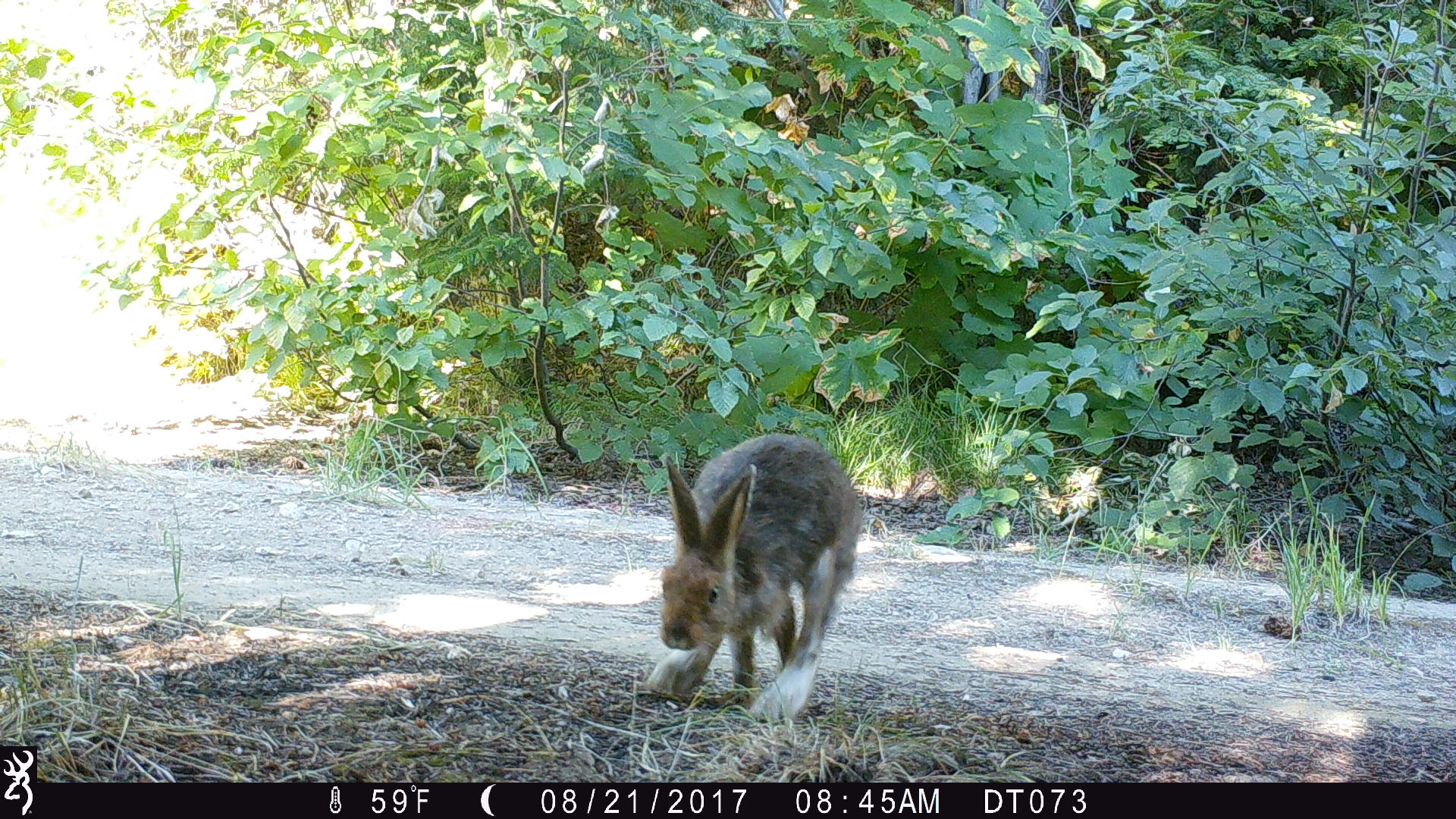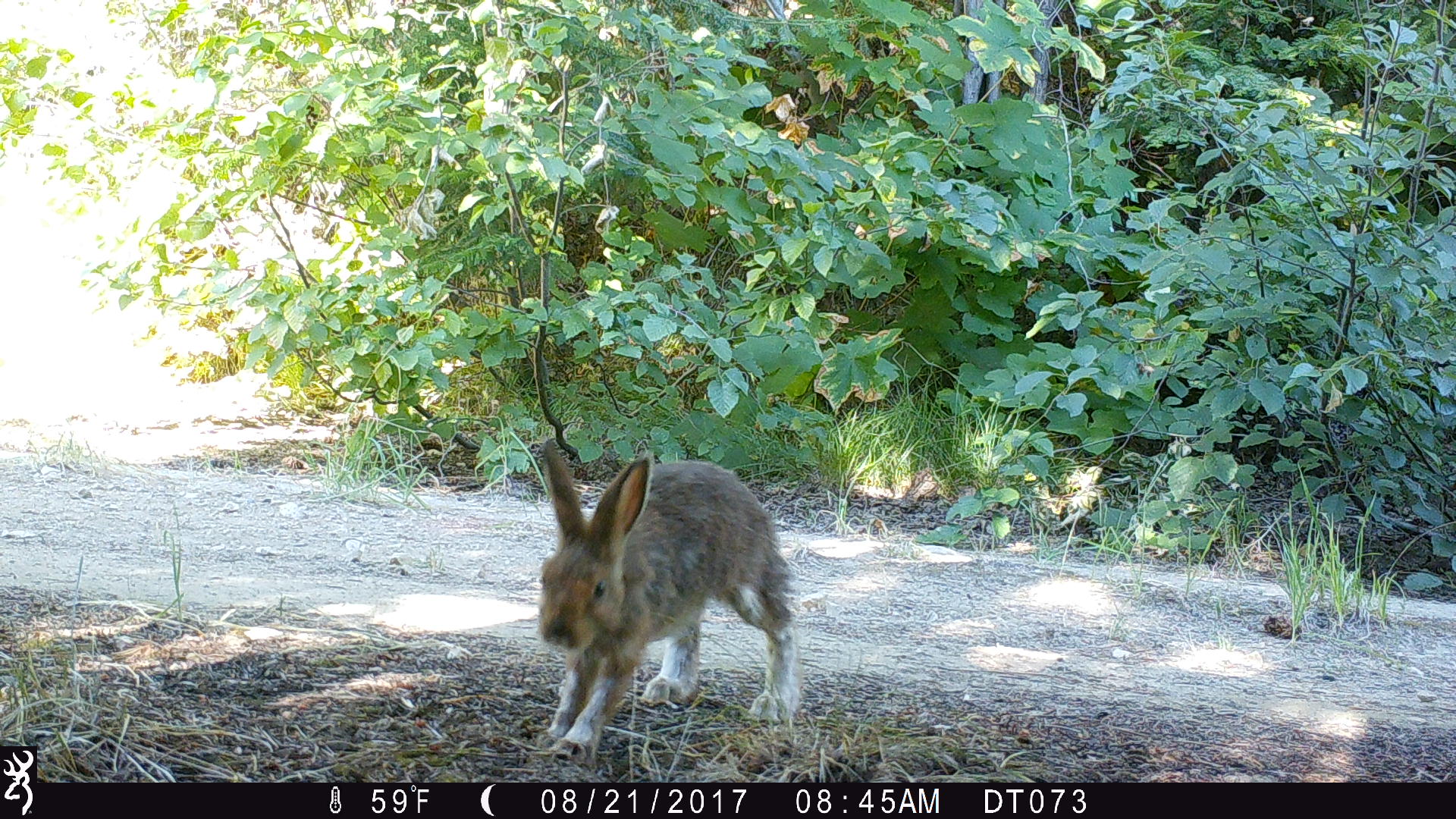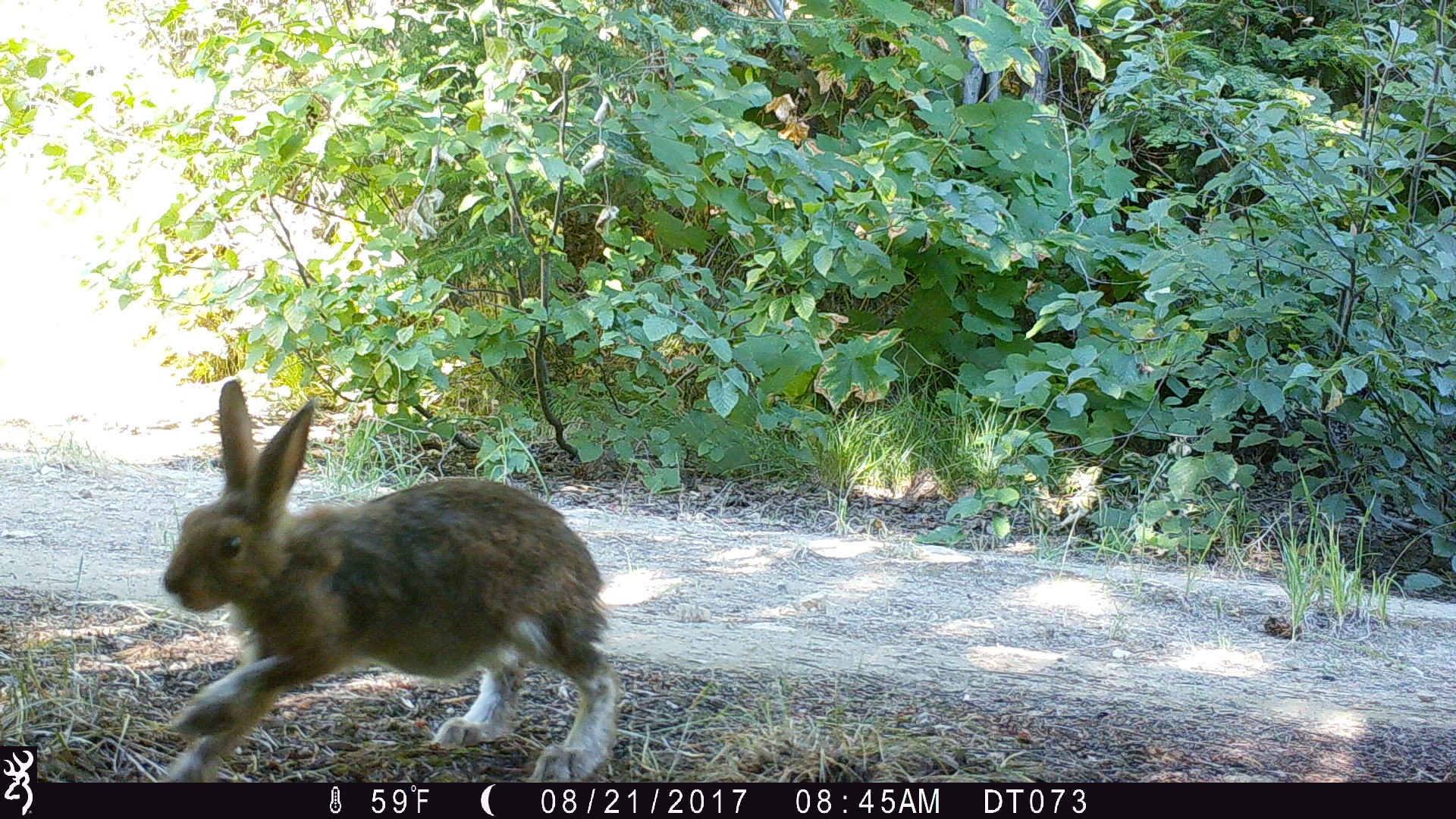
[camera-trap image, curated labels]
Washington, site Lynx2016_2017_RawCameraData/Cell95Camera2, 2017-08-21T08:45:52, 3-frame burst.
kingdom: Animalia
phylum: Chordata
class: Mammalia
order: Lagomorpha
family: Leporidae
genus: Lepus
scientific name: Lepus americanus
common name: snowshoe hare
Lepus americanus (snowshoe hare). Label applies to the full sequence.